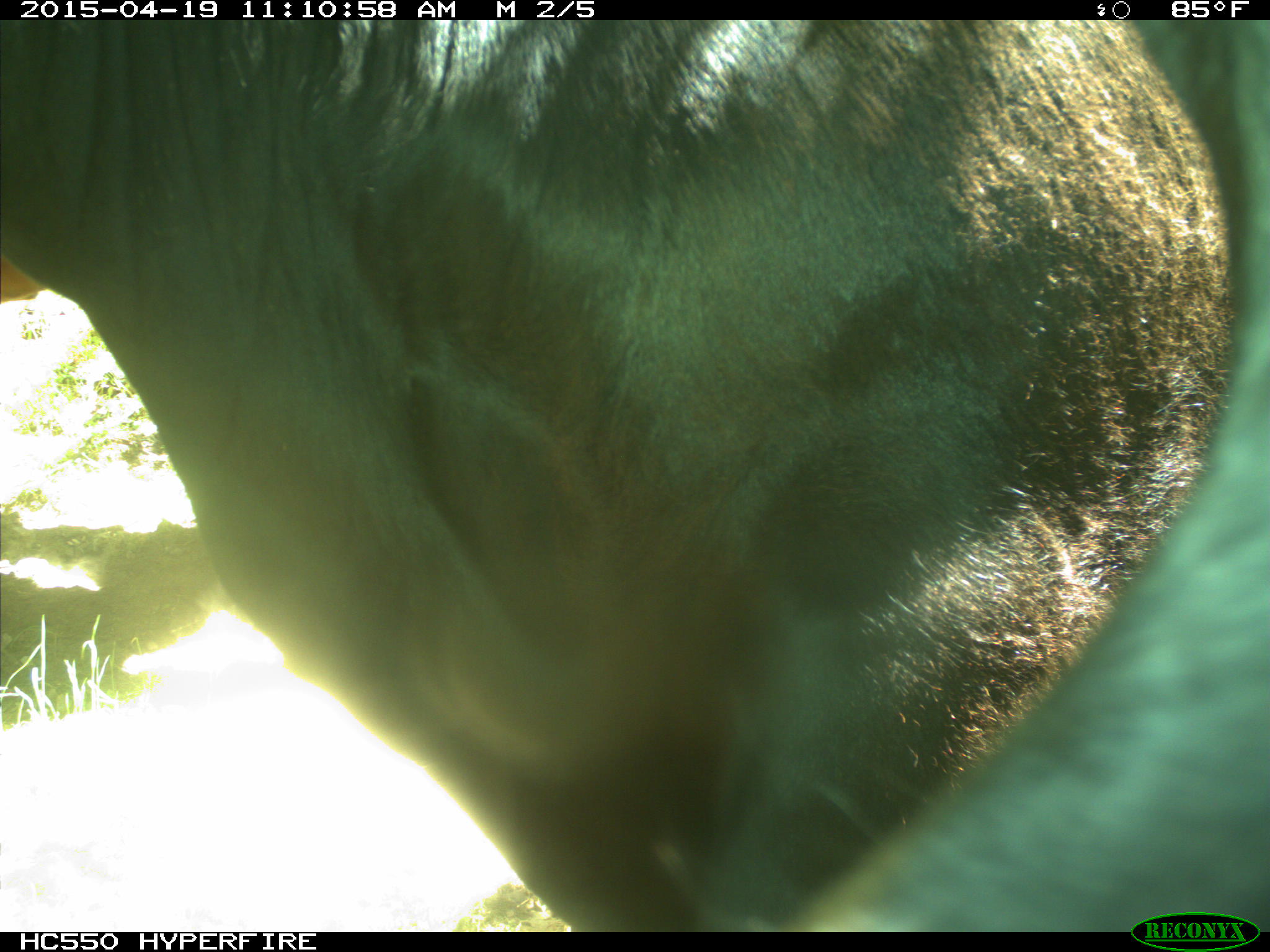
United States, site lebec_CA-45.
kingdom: Animalia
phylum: Chordata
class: Mammalia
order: Artiodactyla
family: Bovidae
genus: Bos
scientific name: Bos taurus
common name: domestic cow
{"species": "Bos taurus (domestic cow)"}